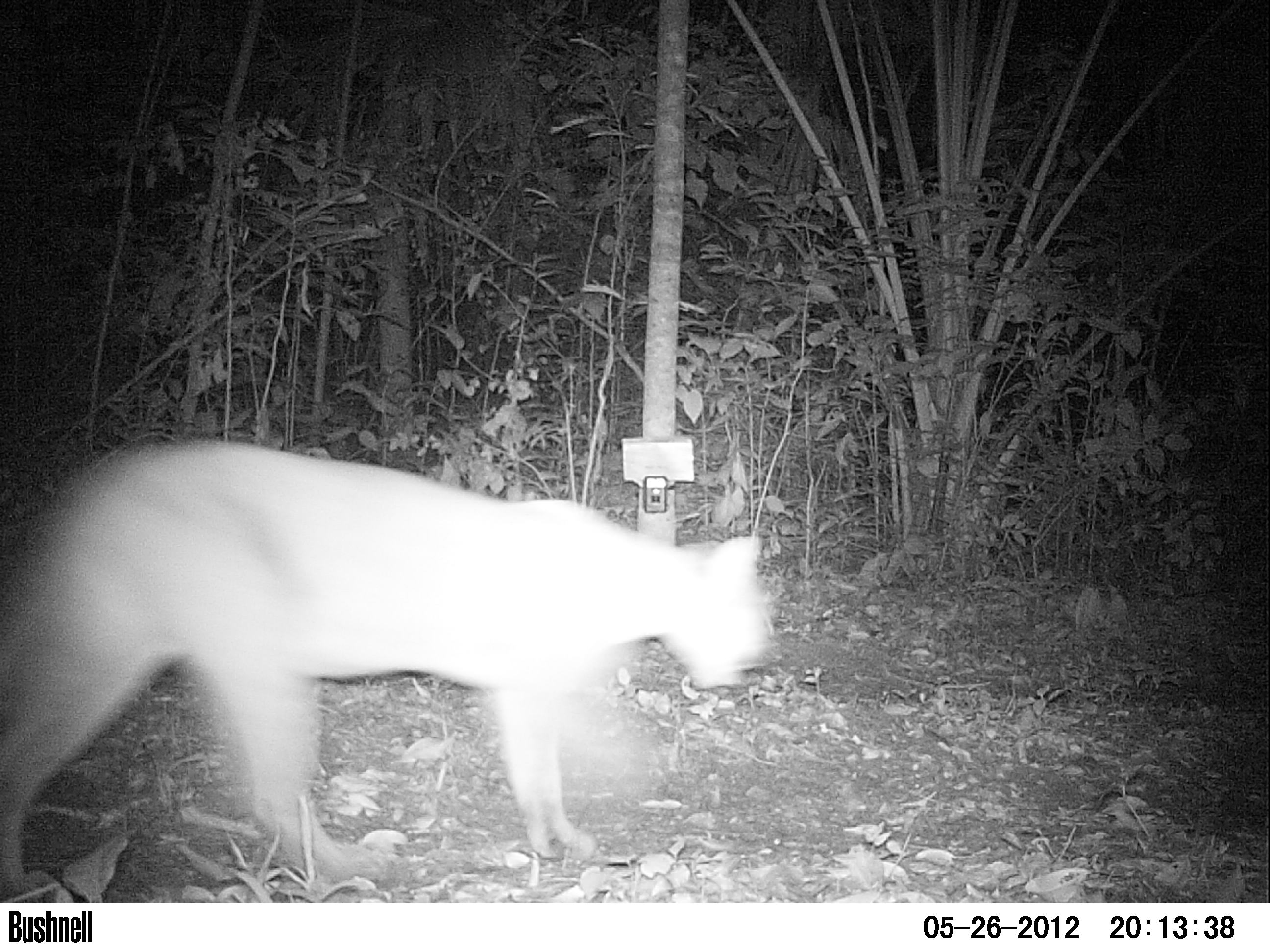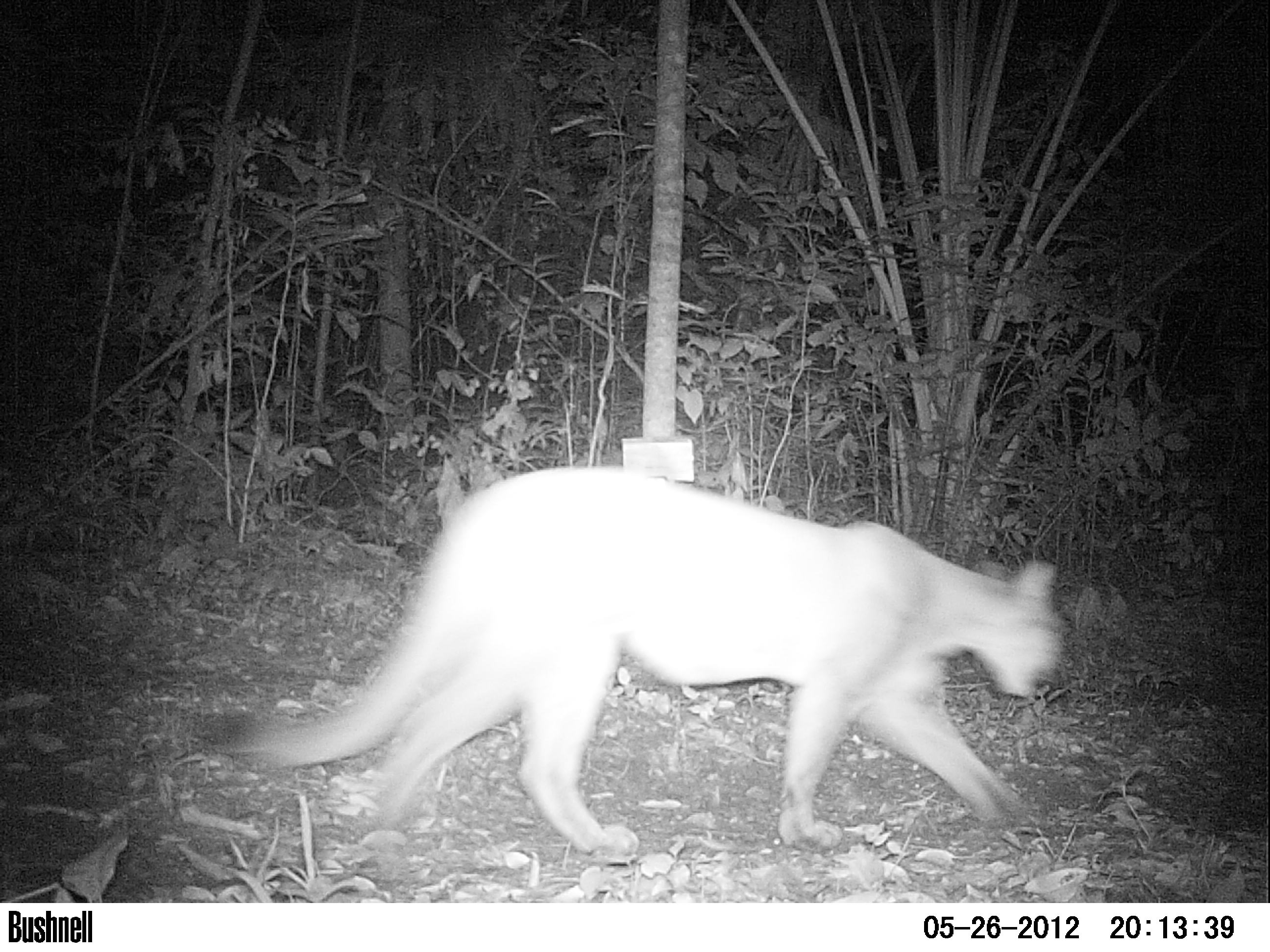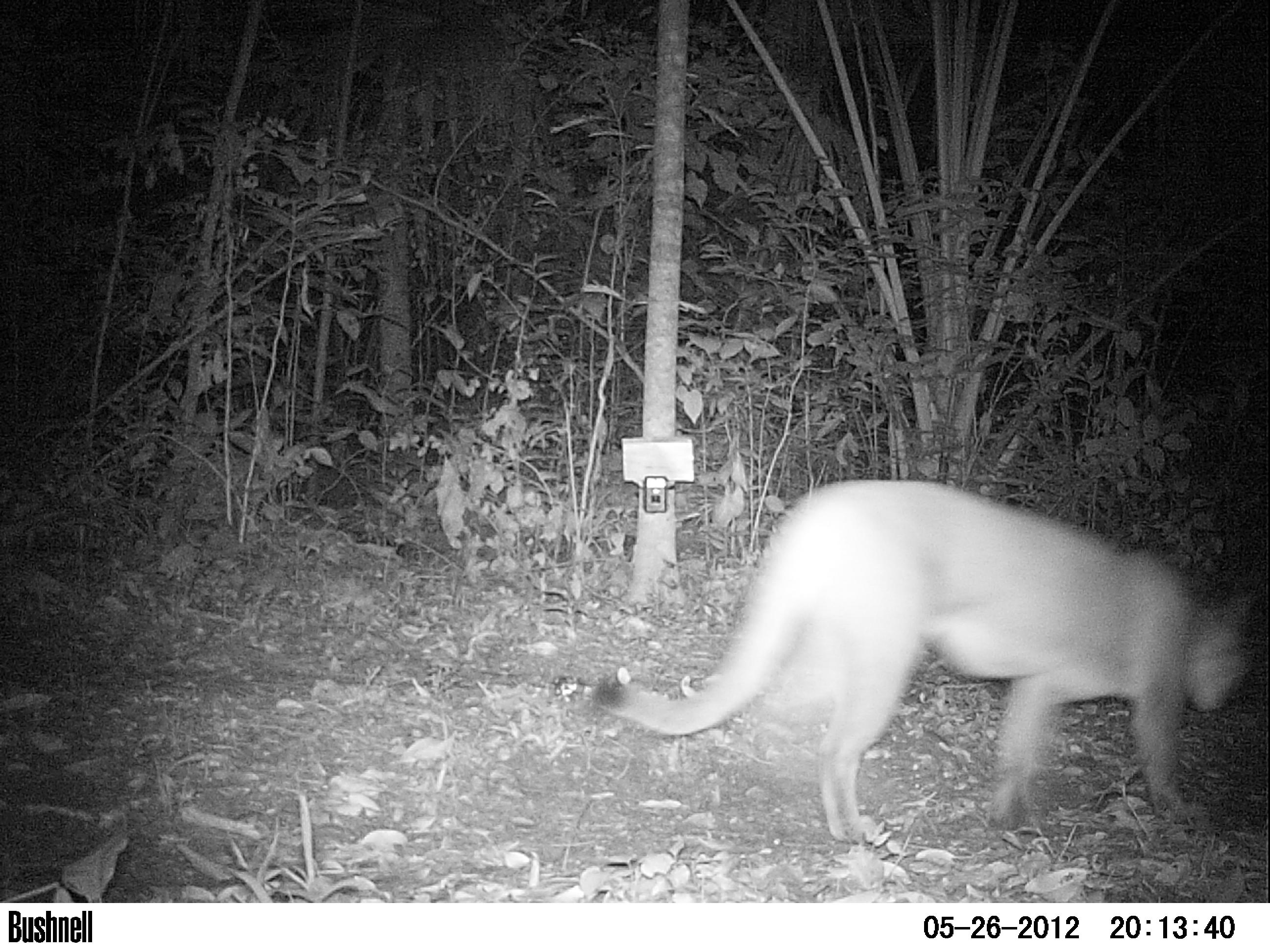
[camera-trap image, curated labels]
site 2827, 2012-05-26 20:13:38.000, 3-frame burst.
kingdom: Animalia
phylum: Chordata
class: Mammalia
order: Carnivora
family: Felidae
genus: Puma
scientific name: Puma concolor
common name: mountain lion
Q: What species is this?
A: Puma concolor (mountain lion).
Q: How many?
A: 1.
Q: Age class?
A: Adult.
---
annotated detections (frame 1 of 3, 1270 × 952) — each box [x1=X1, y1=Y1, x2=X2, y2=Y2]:
puma concolor: [x1=1, y1=435, x2=774, y2=901]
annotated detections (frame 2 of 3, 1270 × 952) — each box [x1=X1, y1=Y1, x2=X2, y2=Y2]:
puma concolor: [x1=201, y1=464, x2=1068, y2=865]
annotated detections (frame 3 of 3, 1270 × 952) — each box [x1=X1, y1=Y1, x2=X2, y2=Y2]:
puma concolor: [x1=590, y1=478, x2=1255, y2=842]